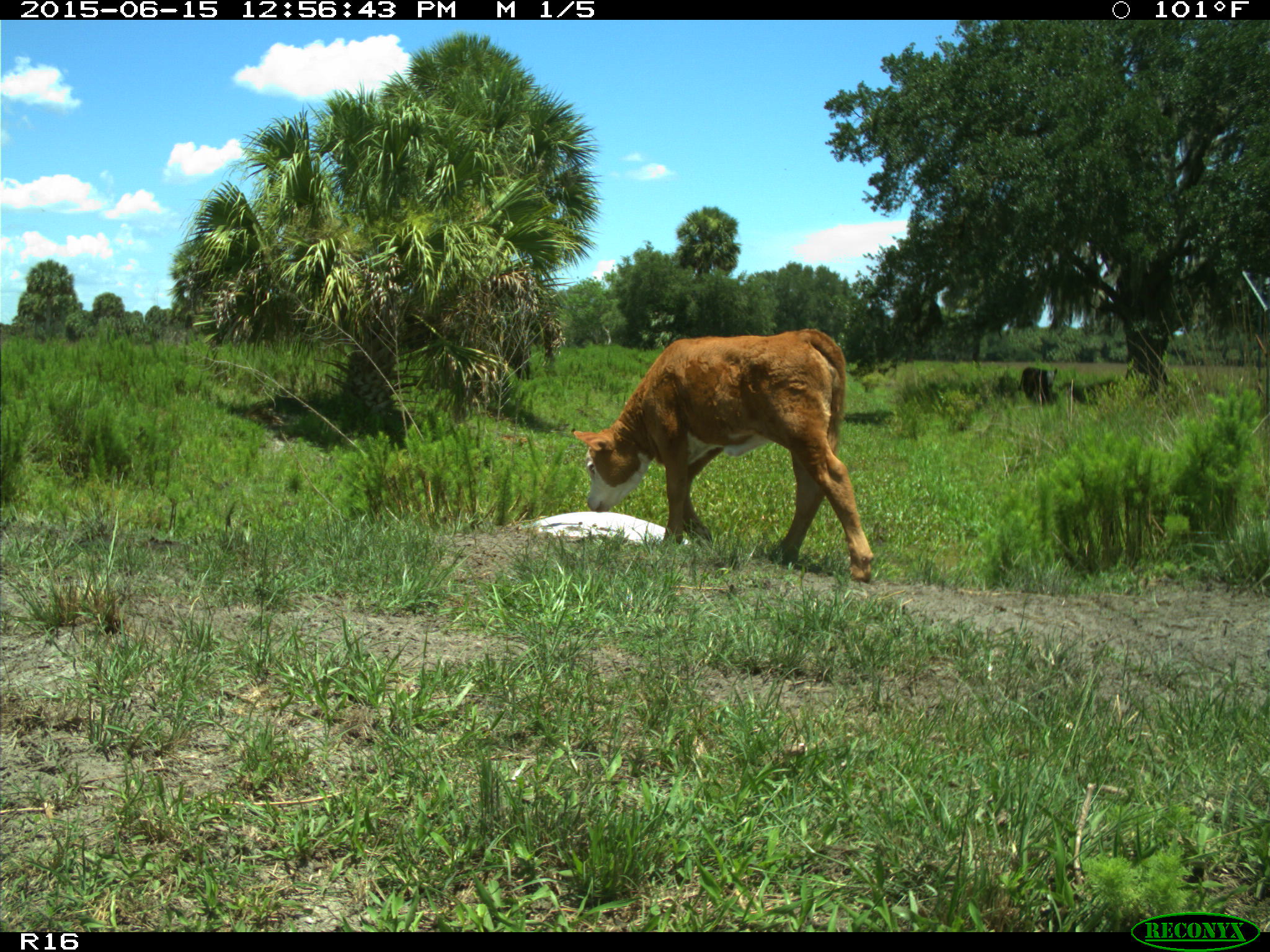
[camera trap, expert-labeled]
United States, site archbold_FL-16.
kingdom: Animalia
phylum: Chordata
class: Mammalia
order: Artiodactyla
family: Bovidae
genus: Bos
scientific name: Bos taurus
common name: domestic cow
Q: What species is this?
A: Bos taurus (domestic cow).